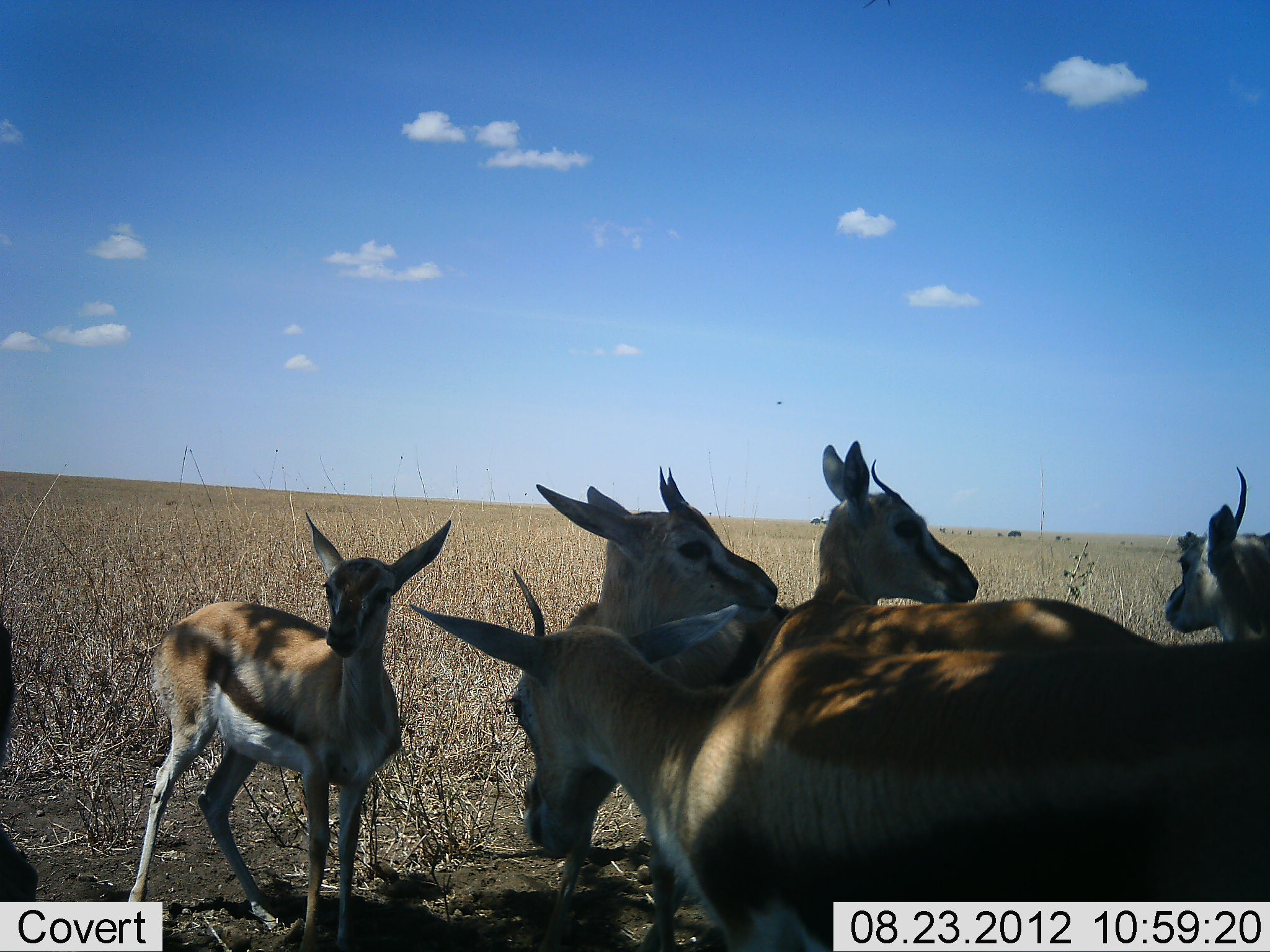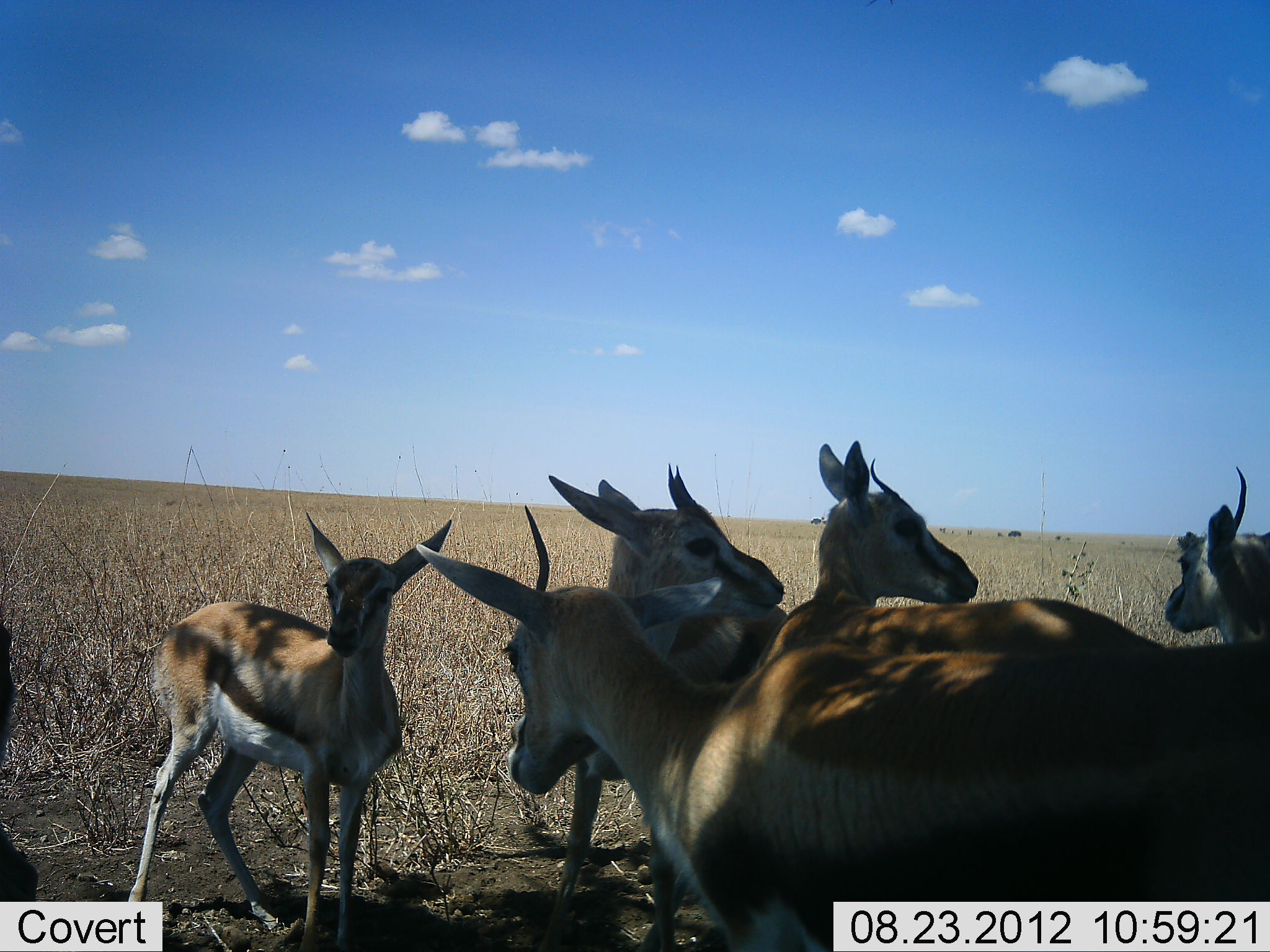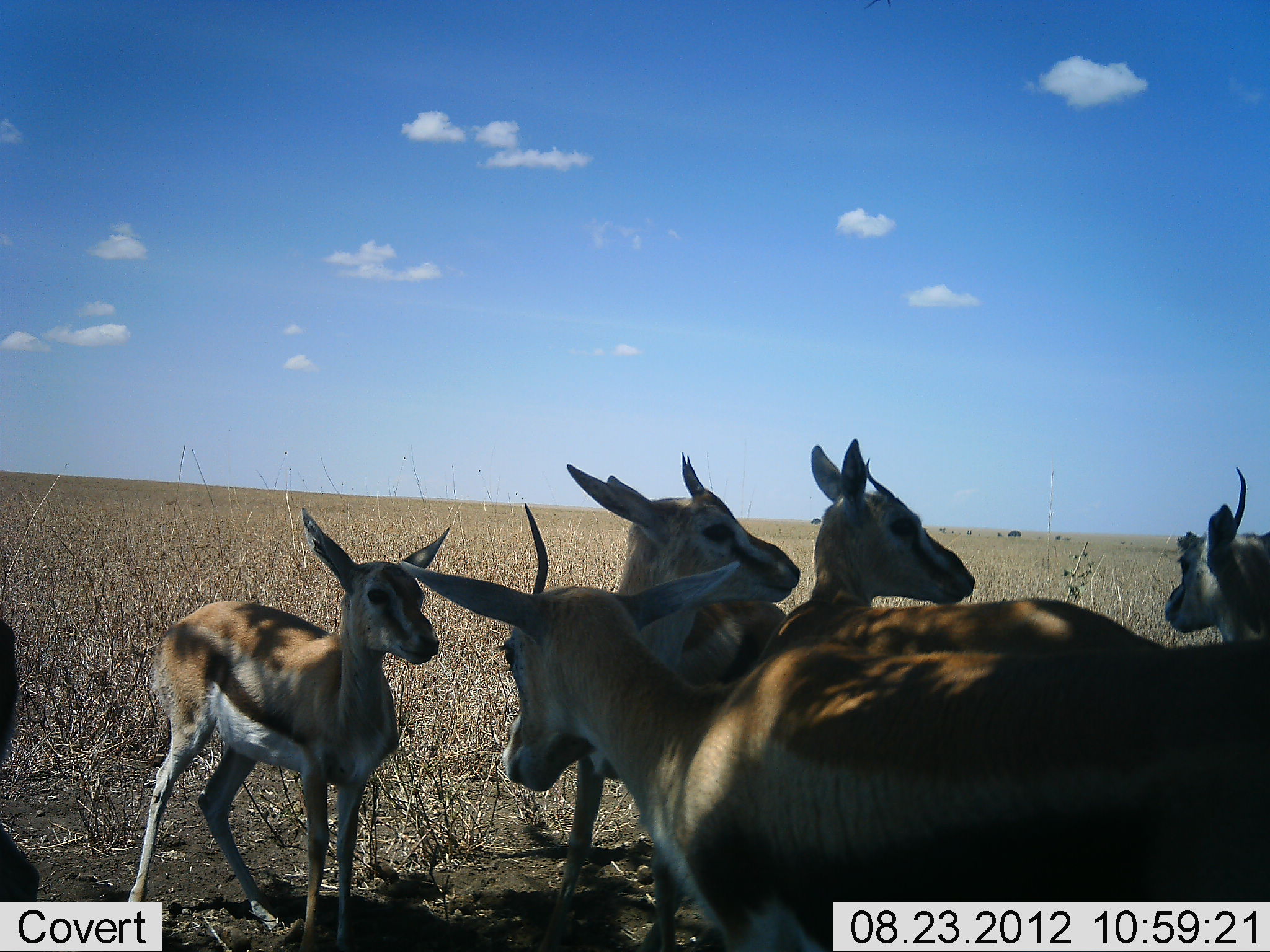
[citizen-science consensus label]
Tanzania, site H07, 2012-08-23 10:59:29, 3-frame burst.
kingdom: Animalia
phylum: Chordata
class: Mammalia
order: Artiodactyla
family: Bovidae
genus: Eudorcas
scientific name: Eudorcas thomsonii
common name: thomson's gazelle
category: gazellethomsons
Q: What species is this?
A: Gazellethomsons (thomson's gazelle) (Eudorcas thomsonii).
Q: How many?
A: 6.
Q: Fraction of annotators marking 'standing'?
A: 100%.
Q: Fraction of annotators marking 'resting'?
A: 0%.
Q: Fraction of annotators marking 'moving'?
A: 0%.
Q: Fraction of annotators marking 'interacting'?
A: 0%.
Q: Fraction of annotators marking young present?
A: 10%.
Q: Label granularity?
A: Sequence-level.